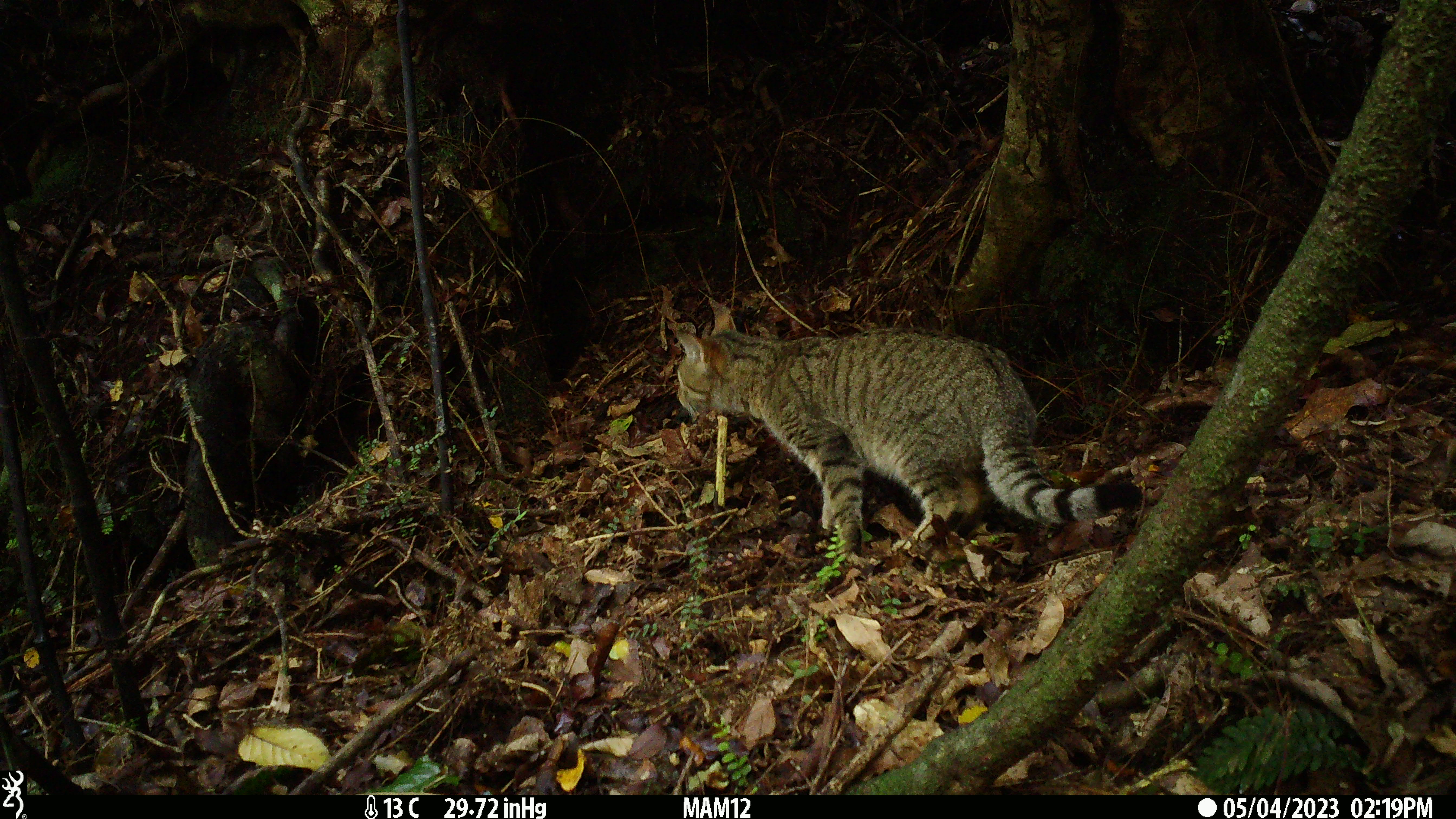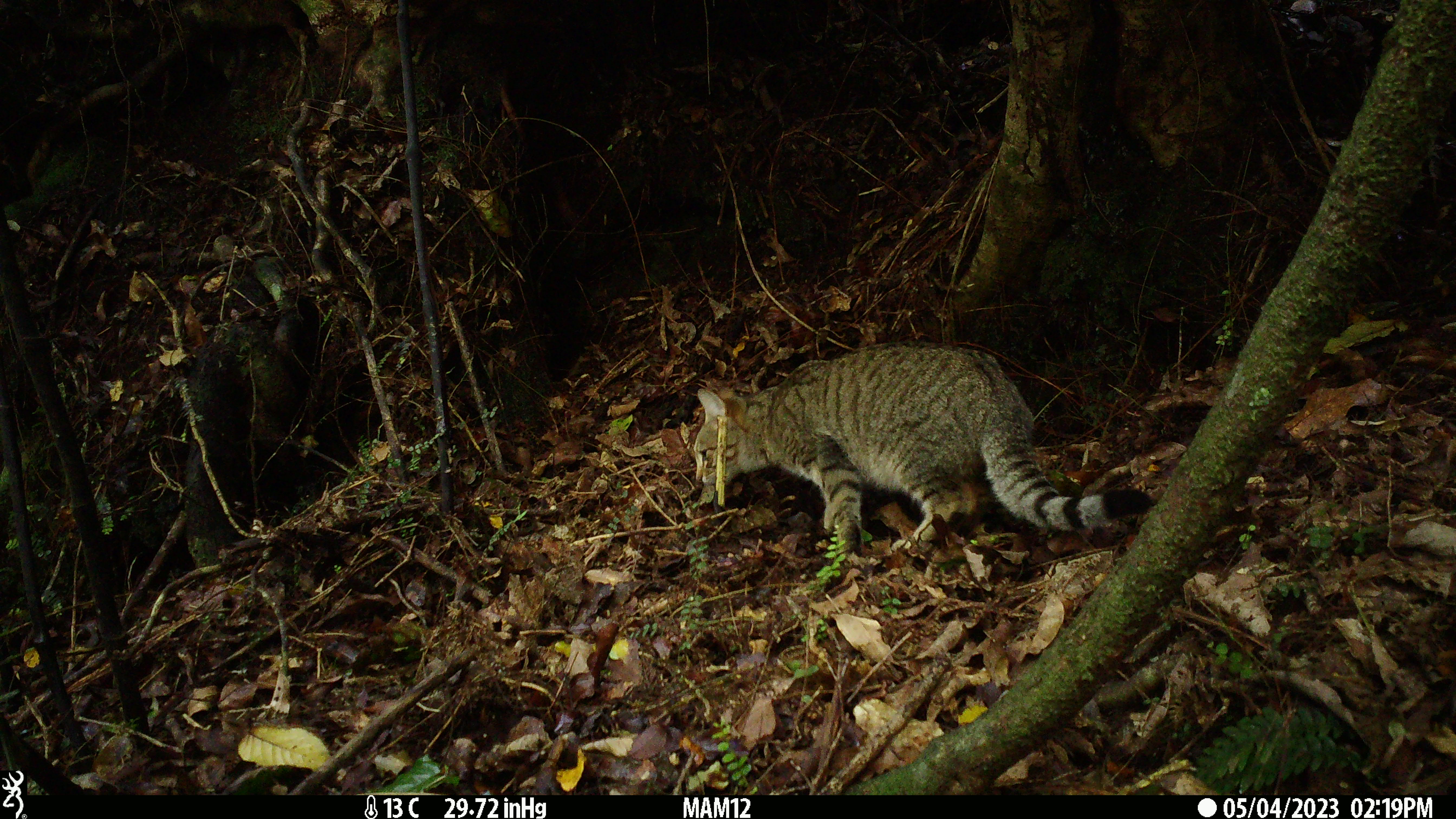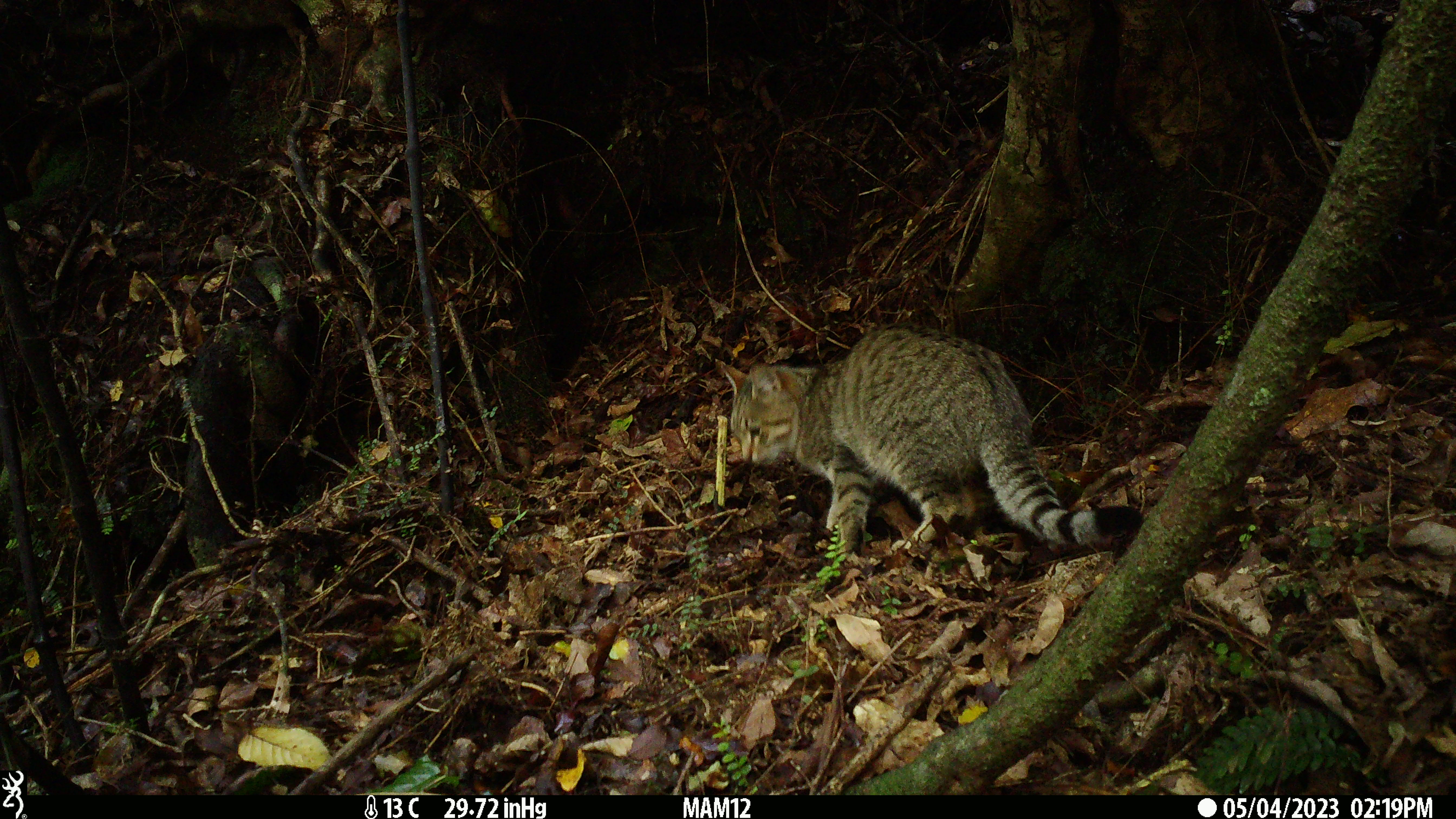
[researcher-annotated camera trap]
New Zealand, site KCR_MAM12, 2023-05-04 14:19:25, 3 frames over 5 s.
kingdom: Animalia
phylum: Chordata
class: Mammalia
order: Carnivora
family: Felidae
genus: Felis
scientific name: Felis catus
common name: domestic cat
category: cat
Cat (domestic cat) (Felis catus).